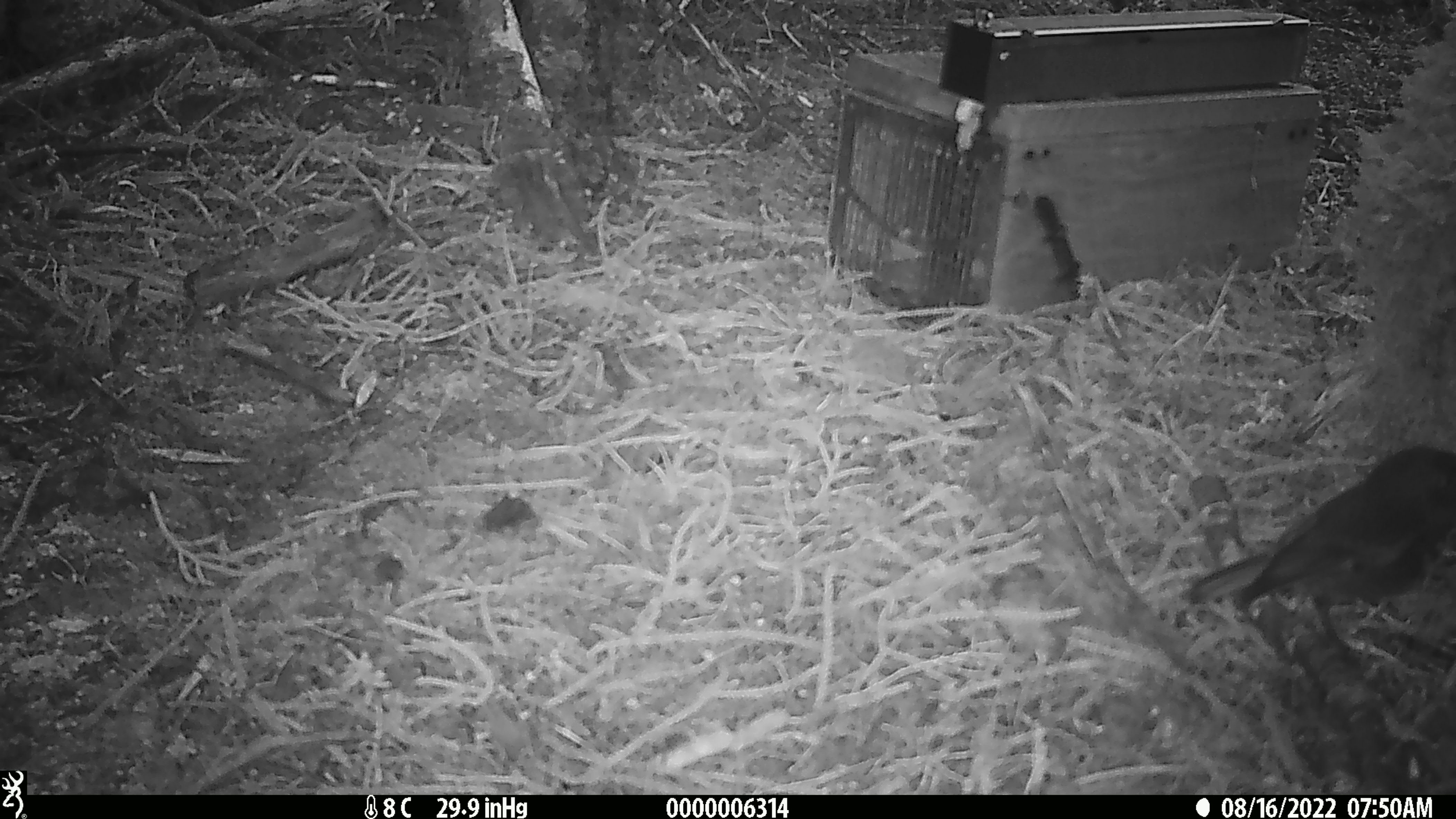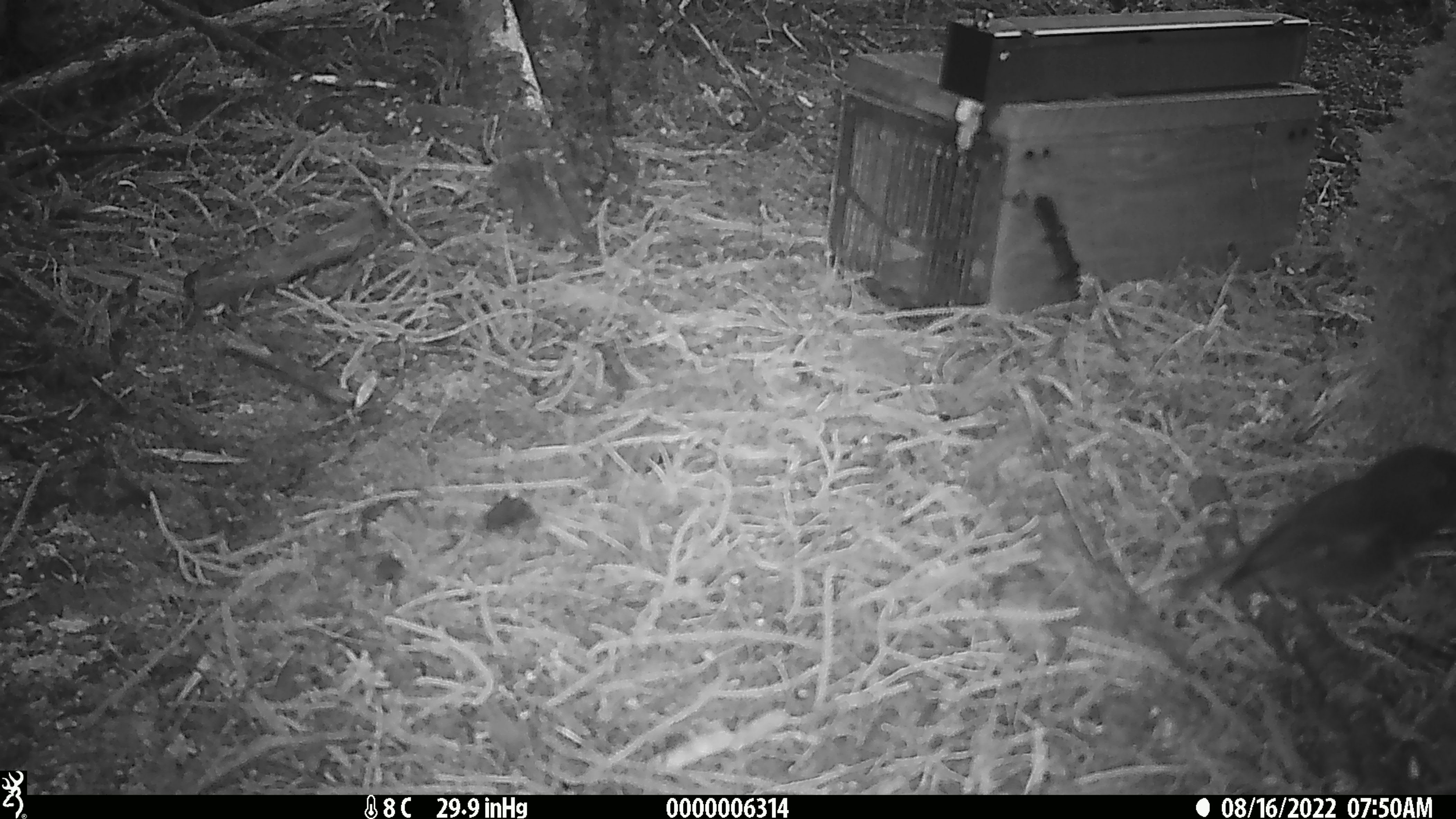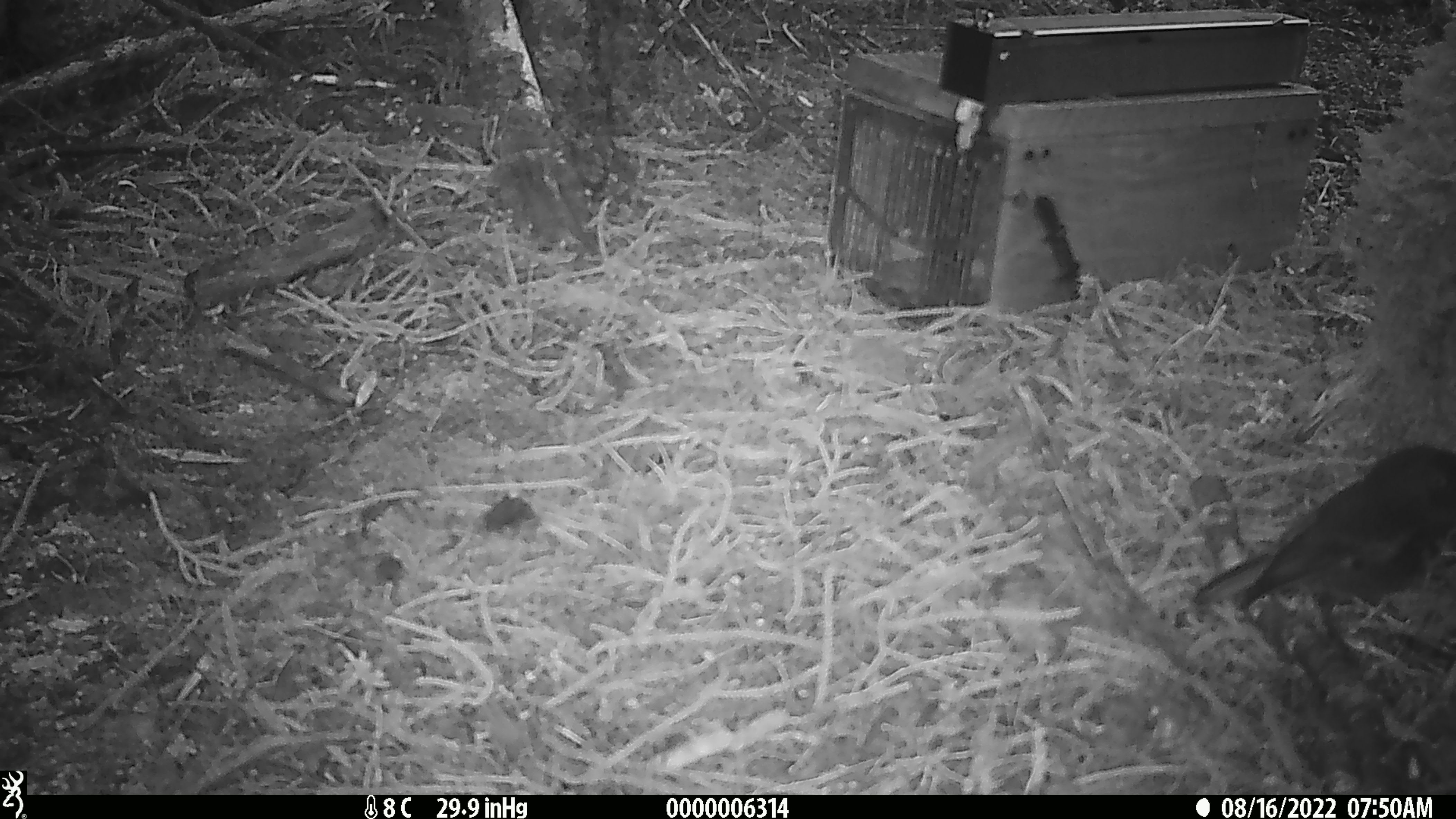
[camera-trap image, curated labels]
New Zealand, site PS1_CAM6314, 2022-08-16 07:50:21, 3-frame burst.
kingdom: Animalia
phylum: Chordata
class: Aves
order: Passeriformes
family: Petroicidae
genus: Petroica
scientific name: Petroica australis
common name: new zealand robin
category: robin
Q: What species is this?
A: Robin (new zealand robin) (Petroica australis).